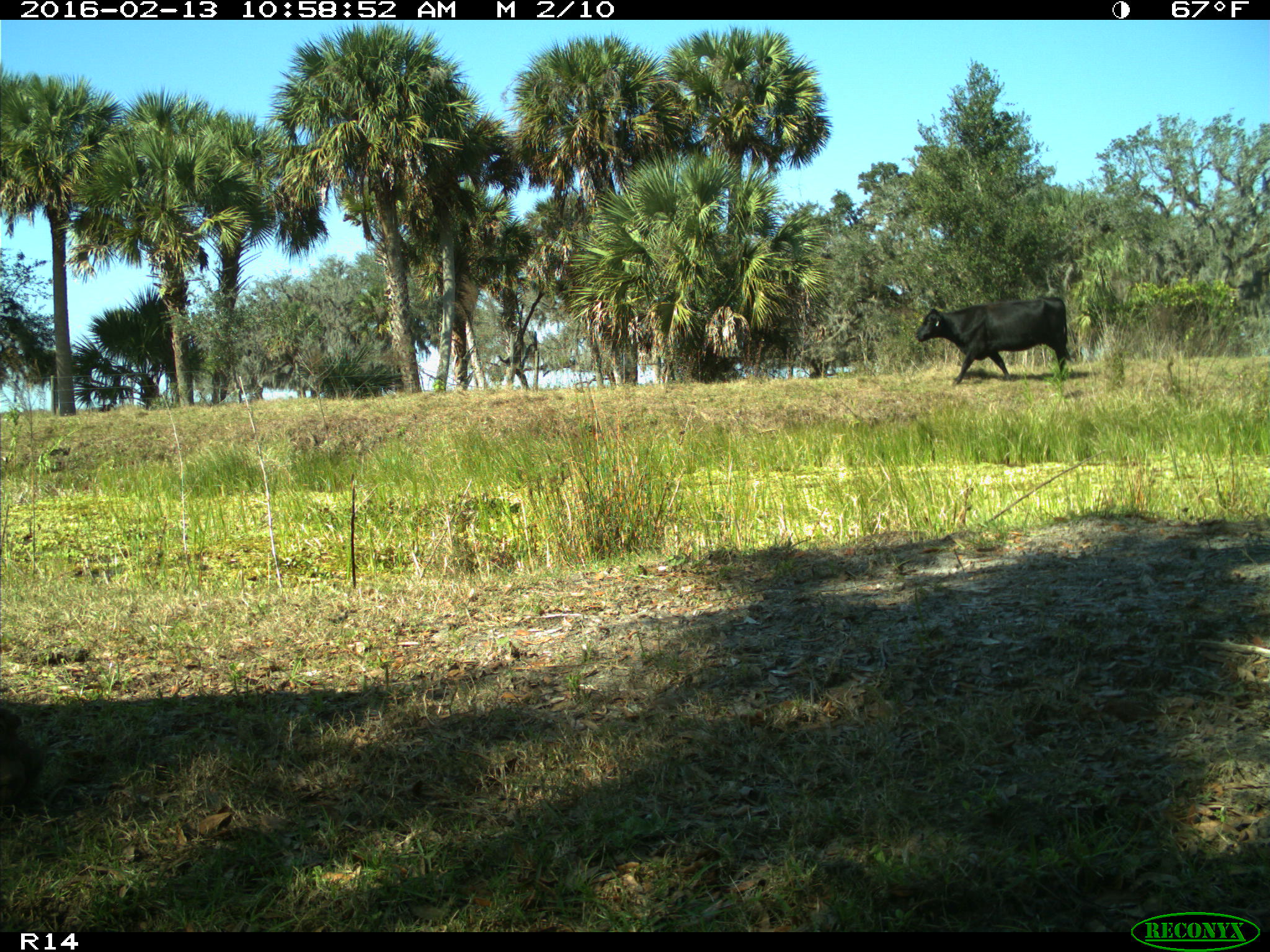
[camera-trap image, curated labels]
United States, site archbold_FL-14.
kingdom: Animalia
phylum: Chordata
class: Mammalia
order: Artiodactyla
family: Bovidae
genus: Bos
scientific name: Bos taurus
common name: domestic cow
Bos taurus (domestic cow).